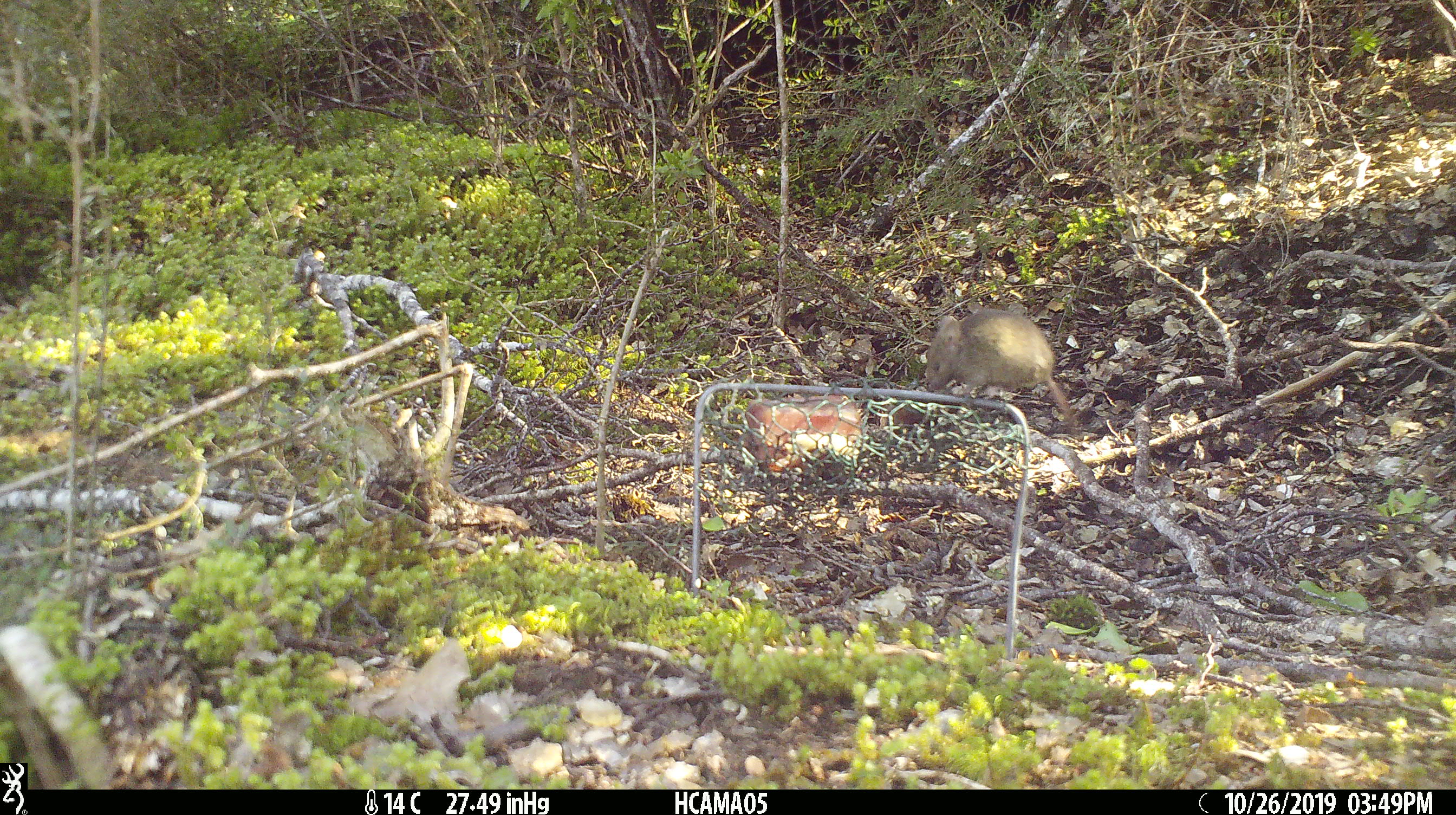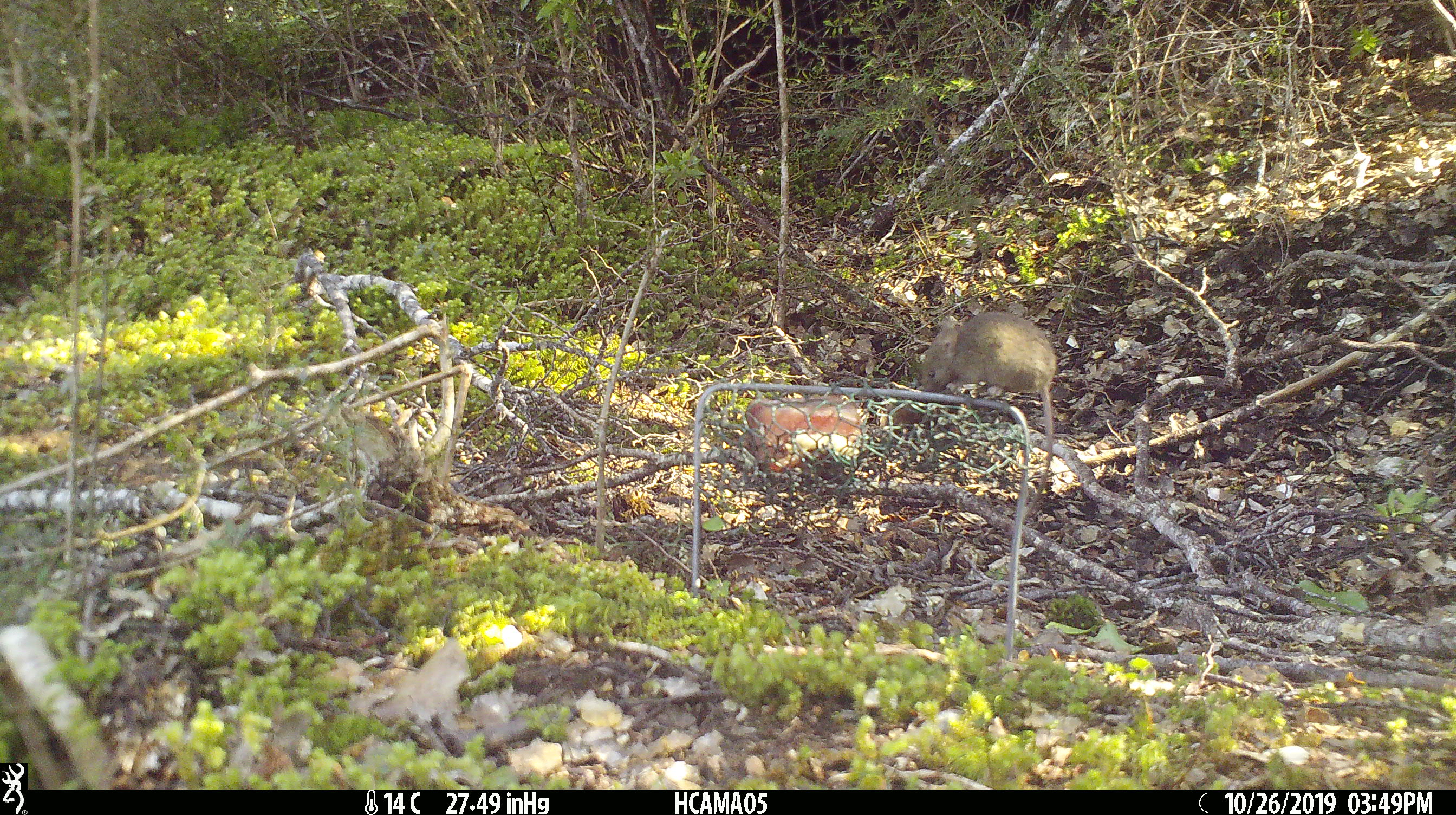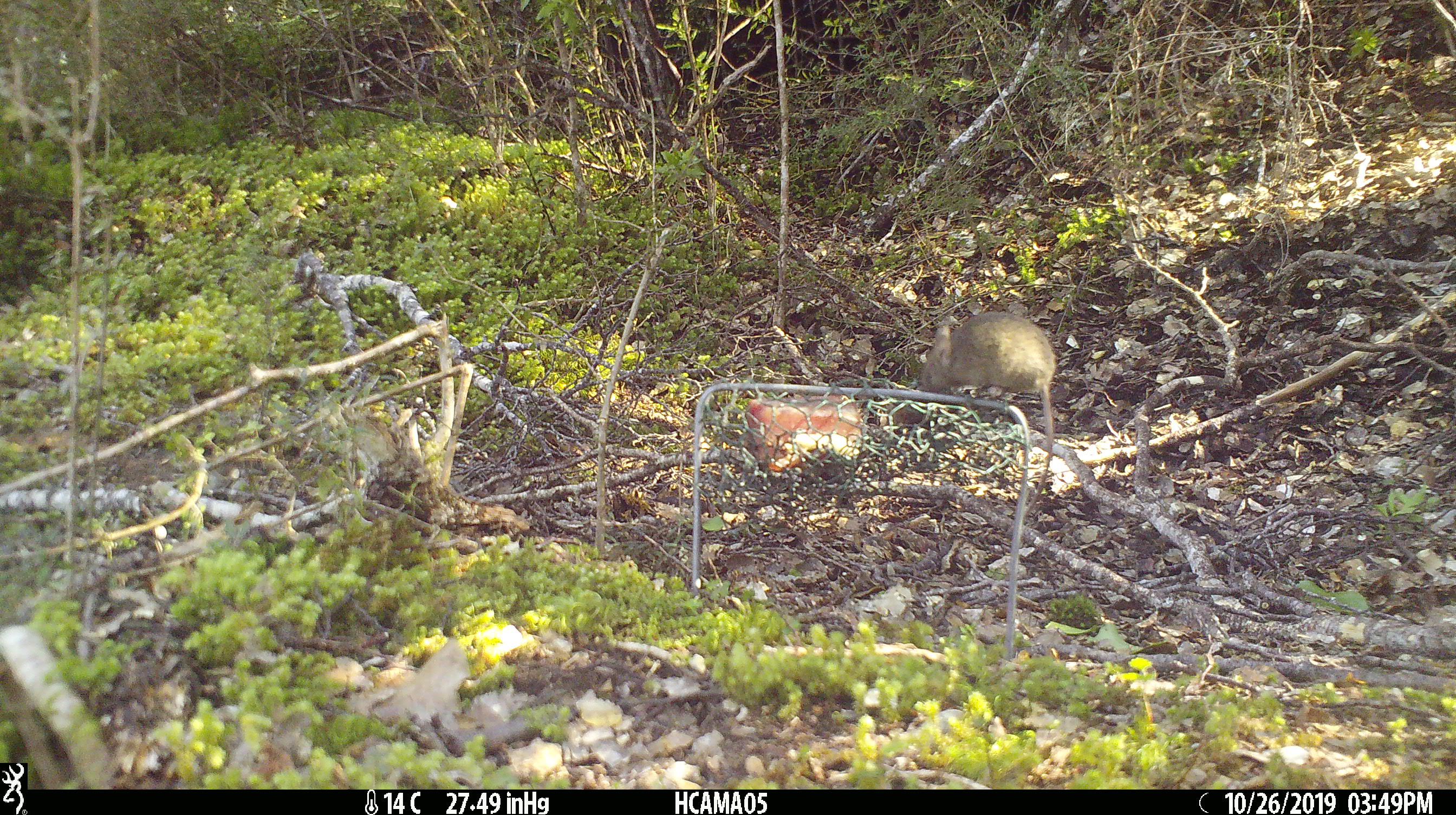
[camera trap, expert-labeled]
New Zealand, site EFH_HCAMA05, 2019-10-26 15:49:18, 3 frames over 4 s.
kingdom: Animalia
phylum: Chordata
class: Mammalia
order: Rodentia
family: Muridae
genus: Mus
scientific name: Mus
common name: mouse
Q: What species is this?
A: Mouse (Mus).